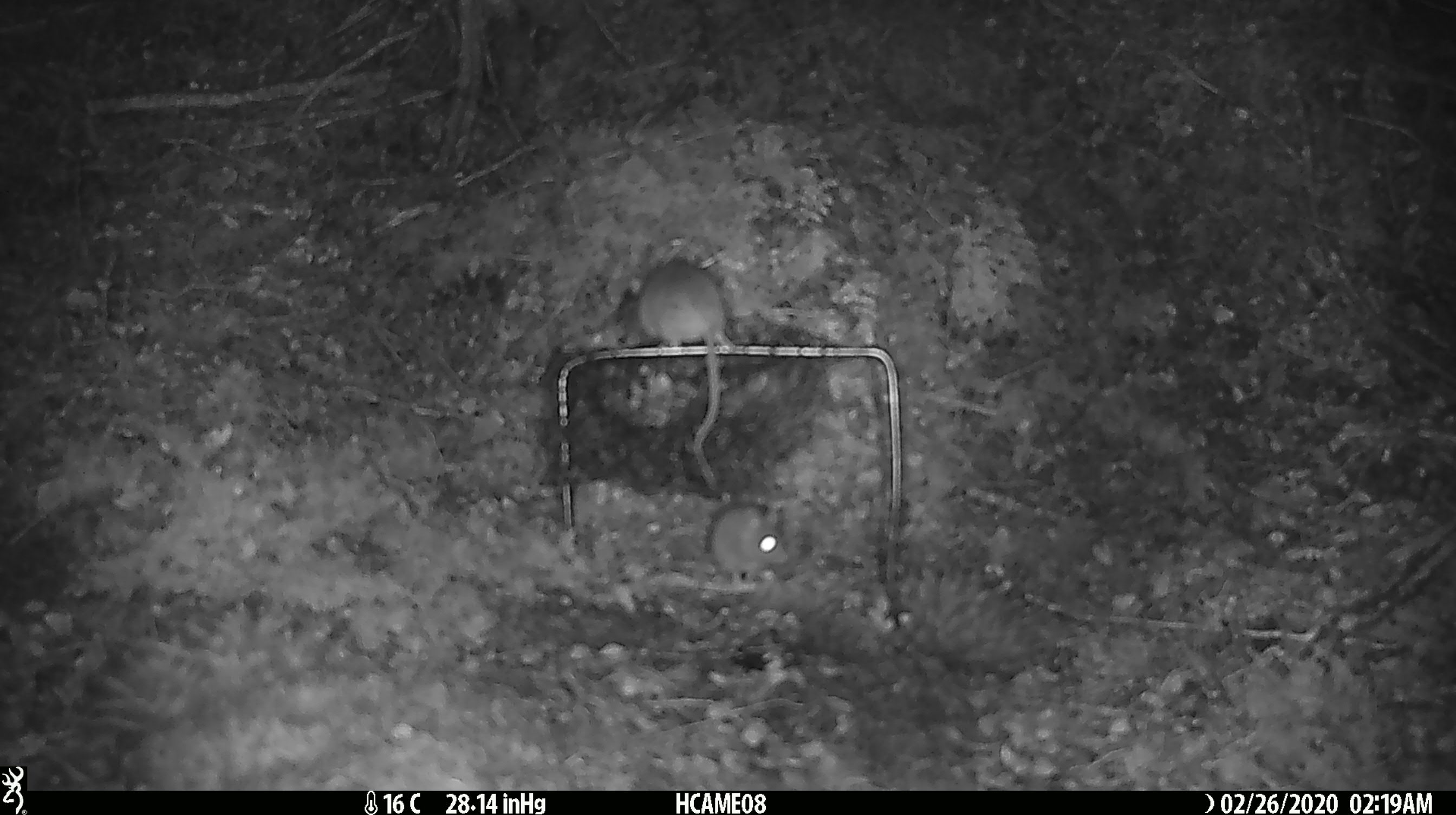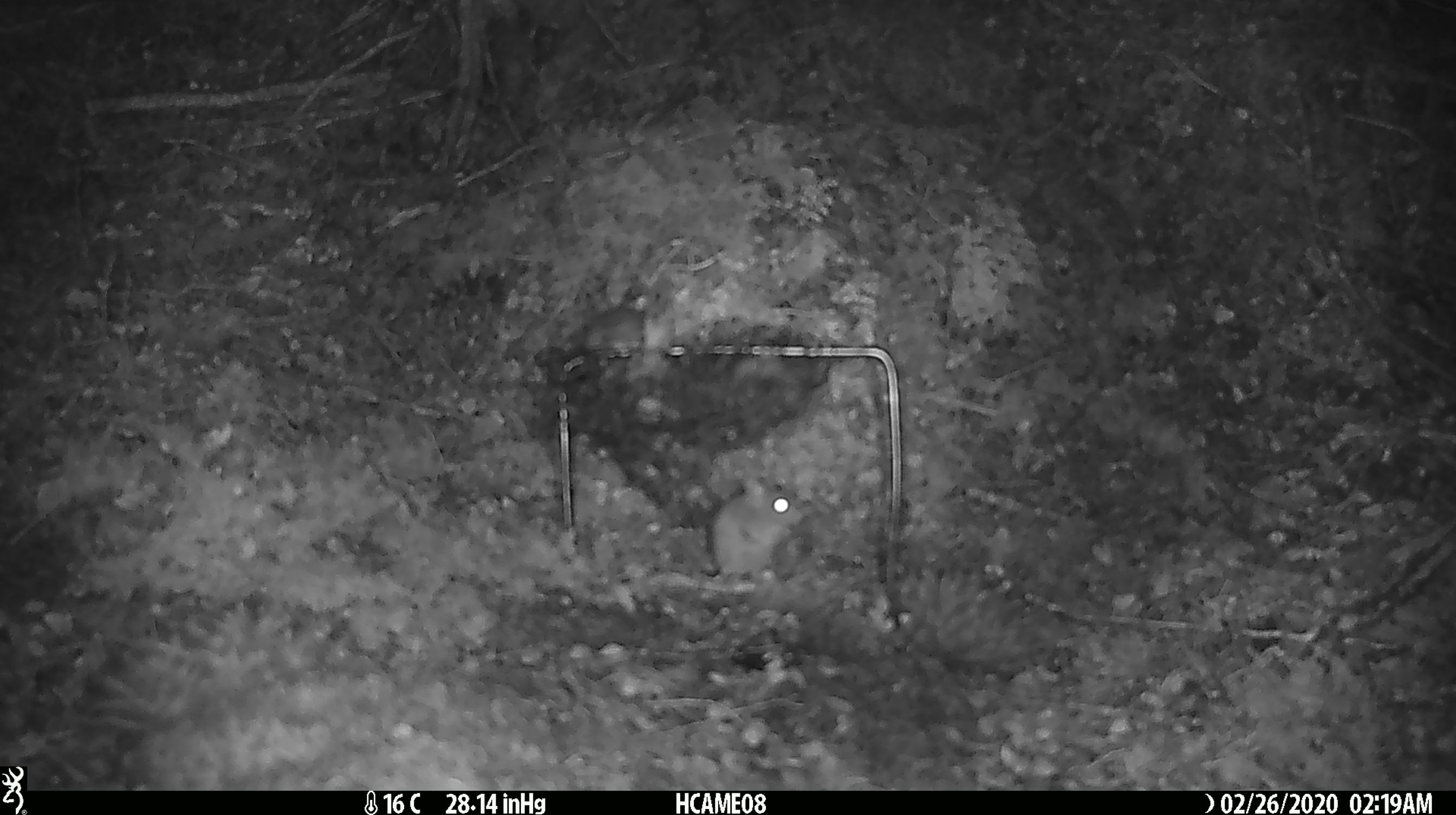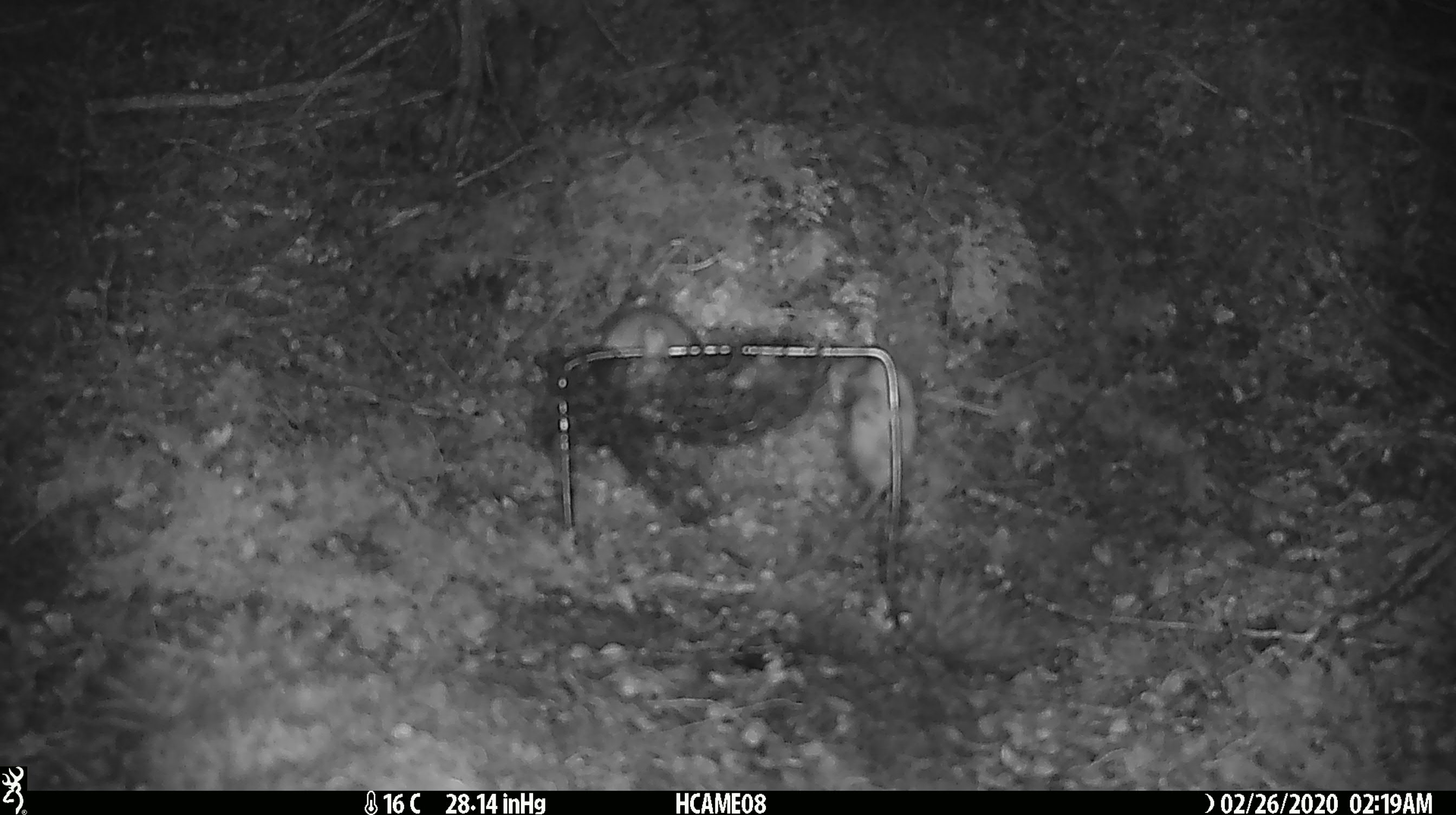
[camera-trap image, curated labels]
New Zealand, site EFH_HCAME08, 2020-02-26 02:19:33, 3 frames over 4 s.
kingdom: Animalia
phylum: Chordata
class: Mammalia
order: Rodentia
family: Muridae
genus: Mus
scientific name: Mus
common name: mouse